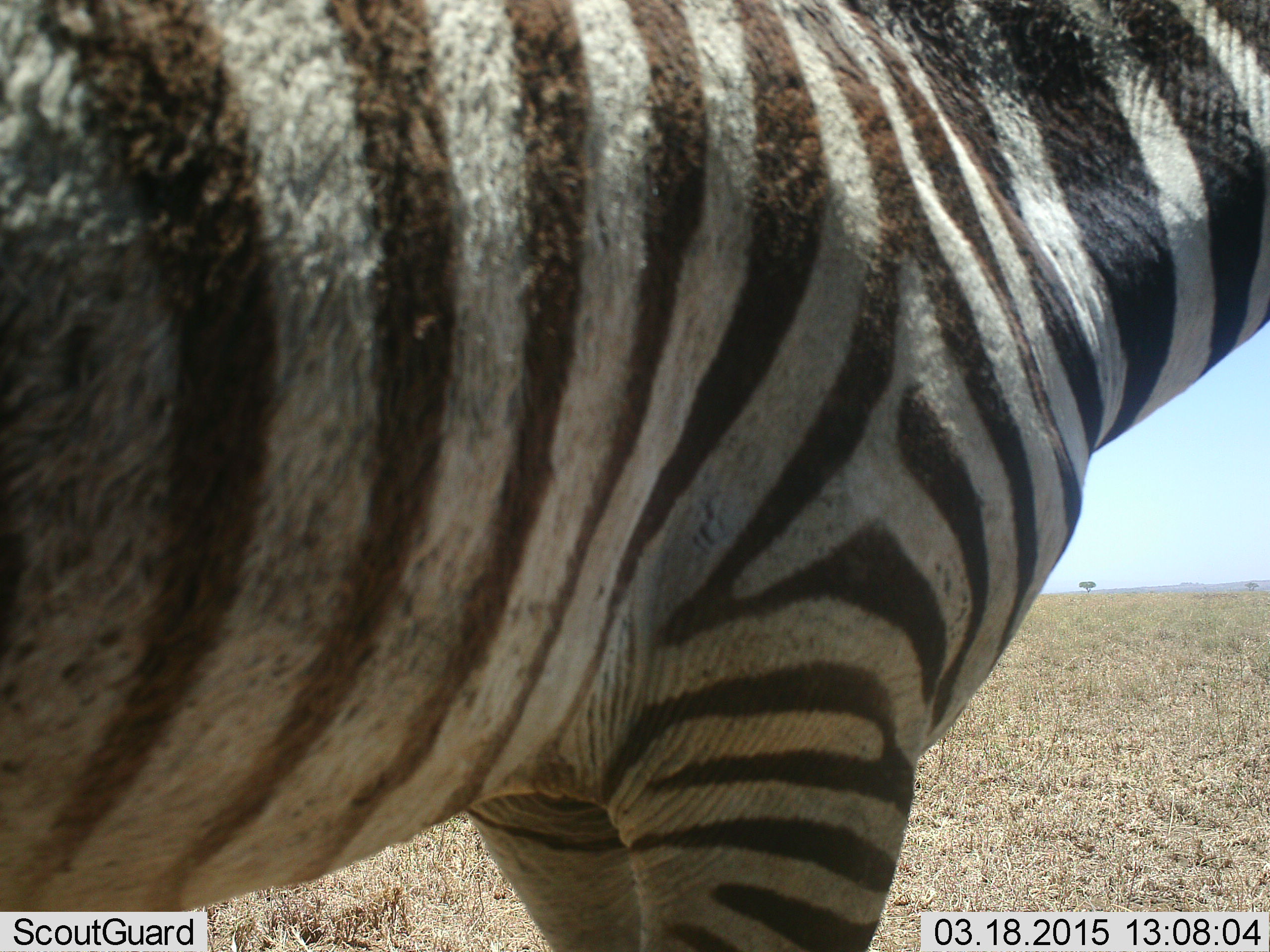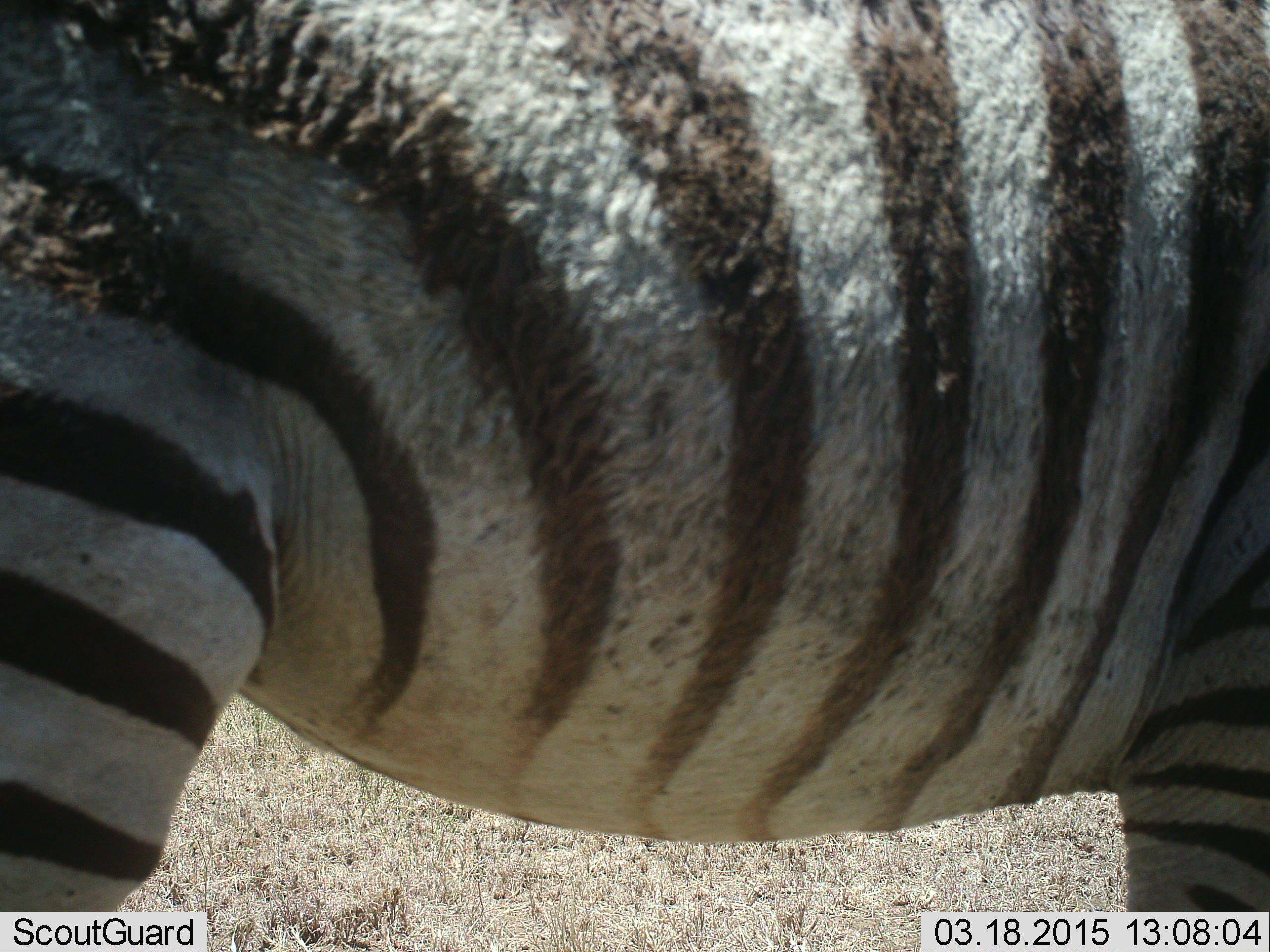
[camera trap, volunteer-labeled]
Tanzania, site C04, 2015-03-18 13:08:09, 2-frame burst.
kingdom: Animalia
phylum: Chordata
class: Mammalia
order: Perissodactyla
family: Equidae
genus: Equus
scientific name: Equus quagga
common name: plains zebra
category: zebra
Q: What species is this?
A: Zebra (plains zebra) (Equus quagga).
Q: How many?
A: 1.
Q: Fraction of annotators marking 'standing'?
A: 80%.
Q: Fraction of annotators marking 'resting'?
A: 0%.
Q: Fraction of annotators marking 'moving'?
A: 20%.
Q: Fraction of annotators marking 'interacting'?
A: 0%.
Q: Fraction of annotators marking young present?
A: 0%.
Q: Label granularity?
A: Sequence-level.